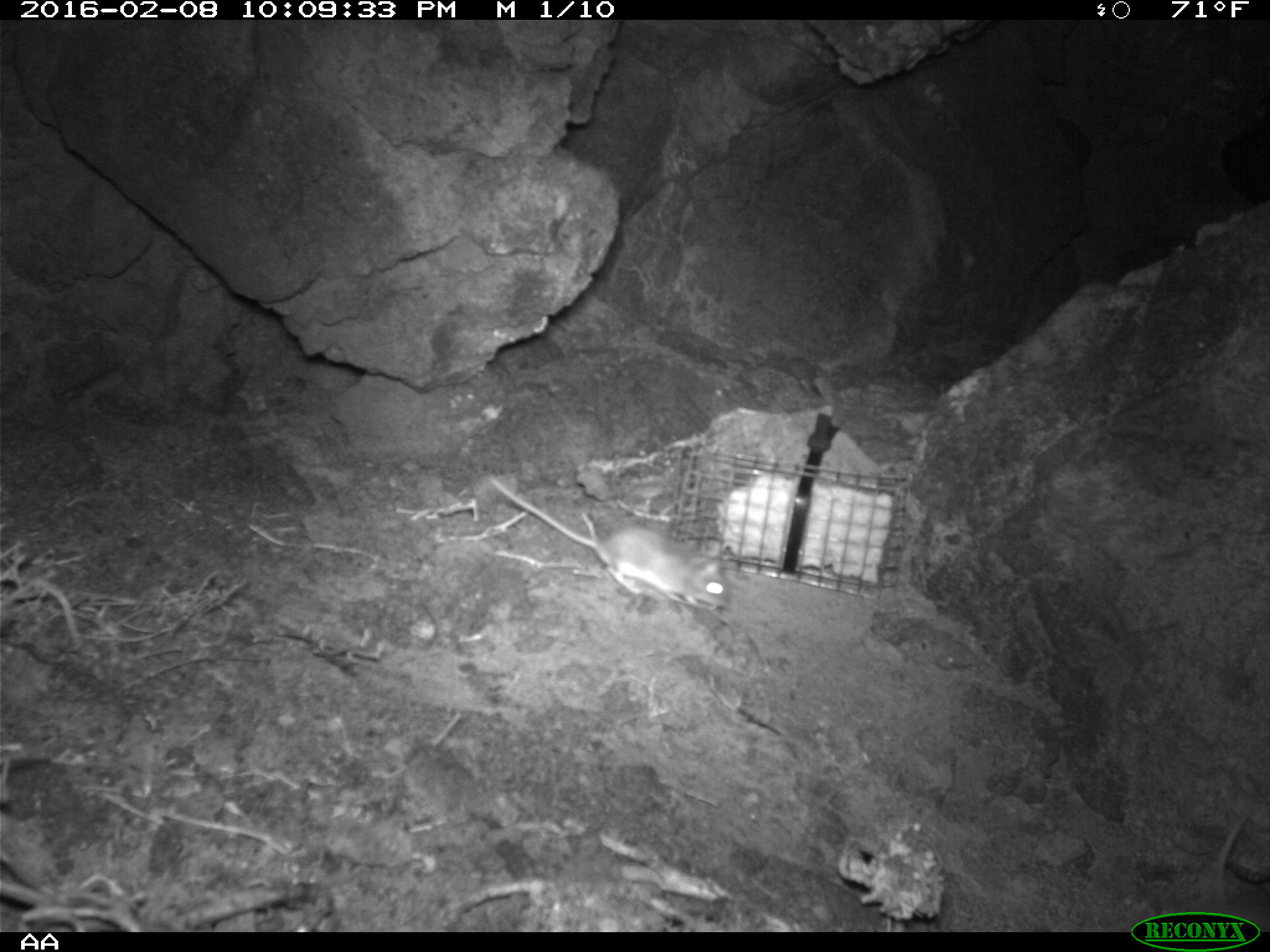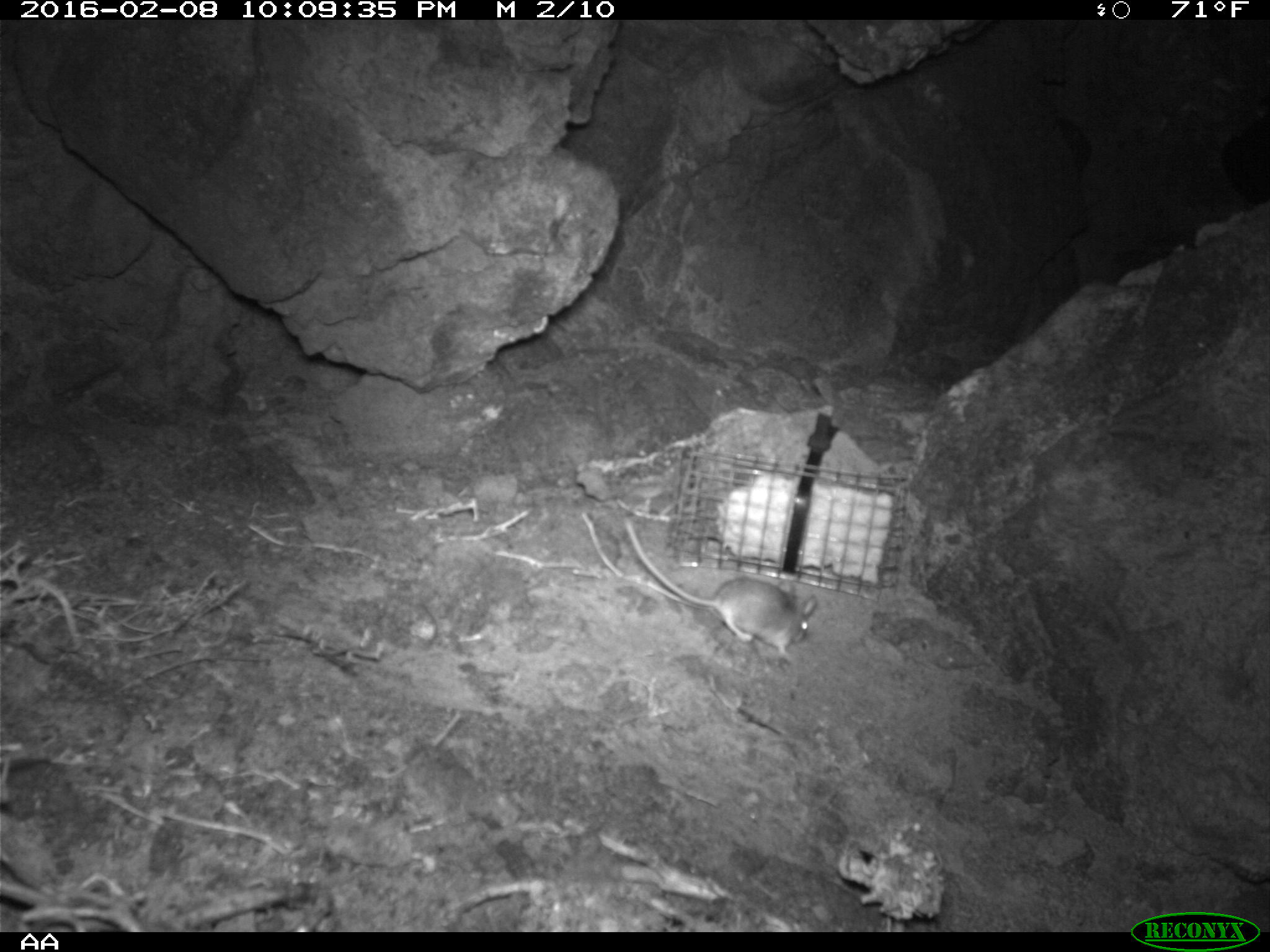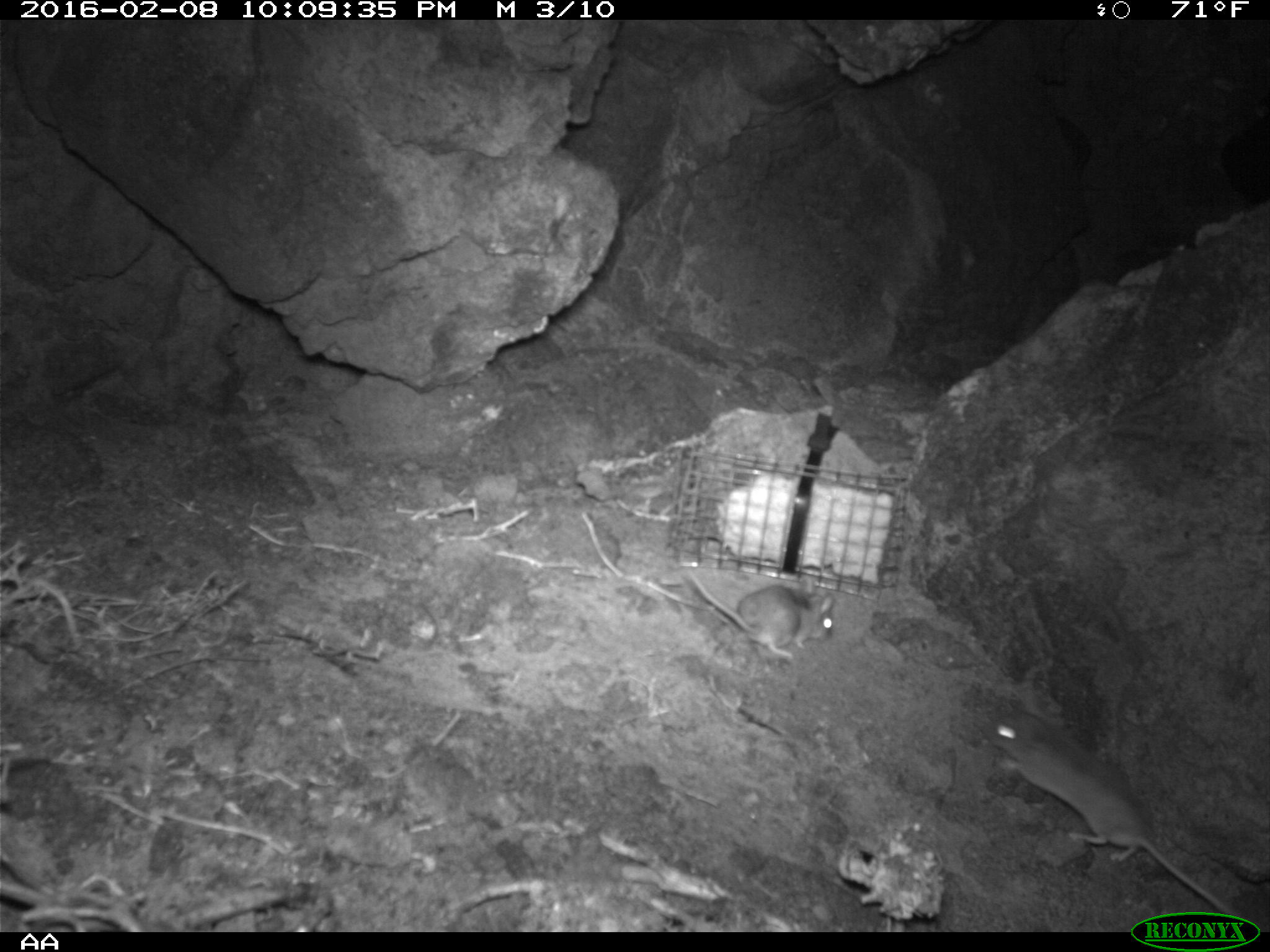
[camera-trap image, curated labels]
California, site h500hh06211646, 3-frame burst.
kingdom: Animalia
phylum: Chordata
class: Mammalia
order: Rodentia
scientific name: Rodentia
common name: rodent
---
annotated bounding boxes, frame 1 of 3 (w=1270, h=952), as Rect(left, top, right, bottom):
rodent: Rect(489, 476, 733, 609)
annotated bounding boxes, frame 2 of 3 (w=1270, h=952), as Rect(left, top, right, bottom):
rodent: Rect(621, 516, 815, 655)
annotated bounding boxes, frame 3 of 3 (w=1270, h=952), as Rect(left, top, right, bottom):
rodent: Rect(980, 713, 1263, 928); Rect(685, 565, 835, 658)